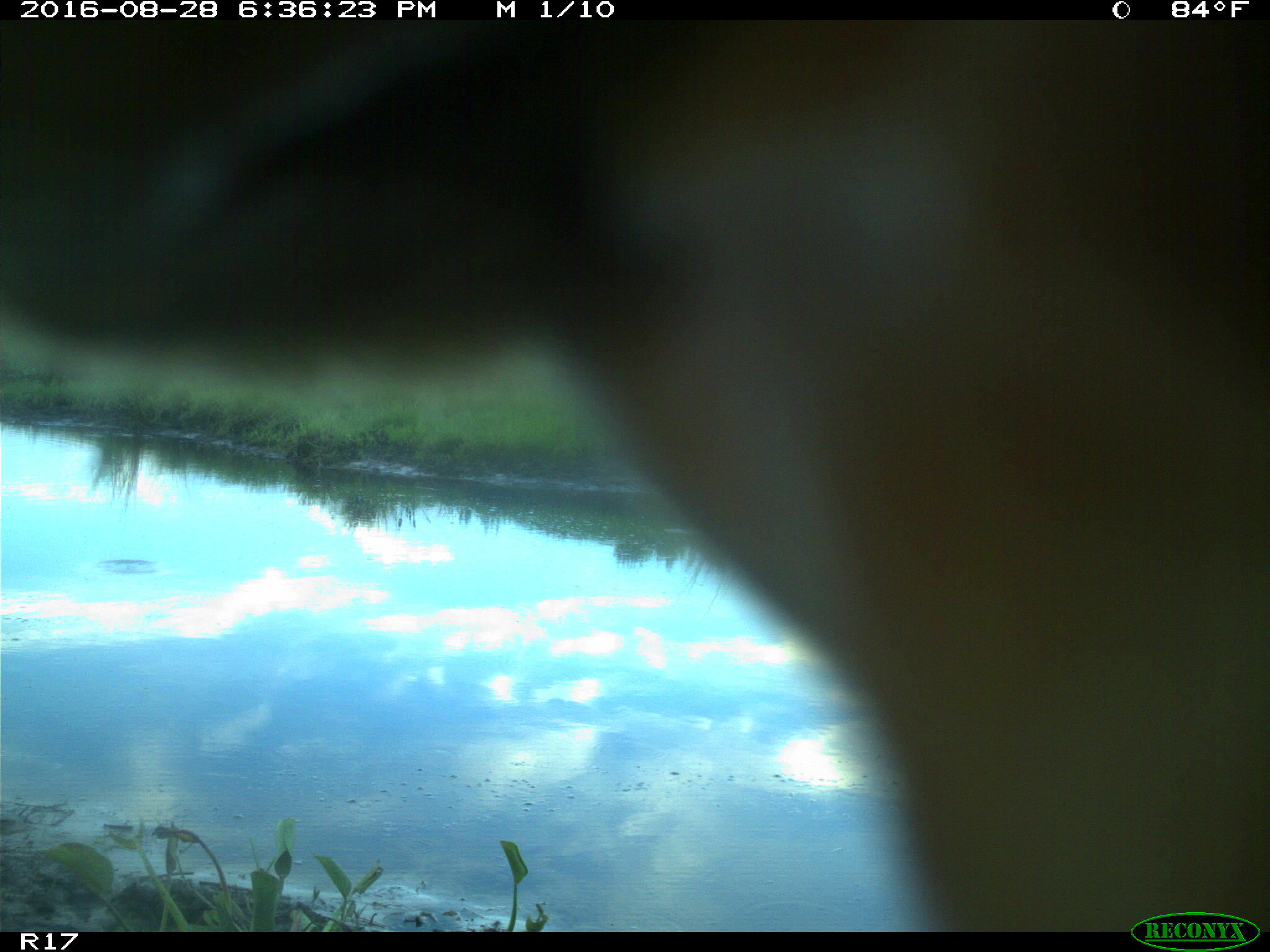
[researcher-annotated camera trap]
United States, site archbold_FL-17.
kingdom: Animalia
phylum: Chordata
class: Mammalia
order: Artiodactyla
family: Bovidae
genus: Bos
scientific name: Bos taurus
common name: domestic cow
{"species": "Bos taurus (domestic cow)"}